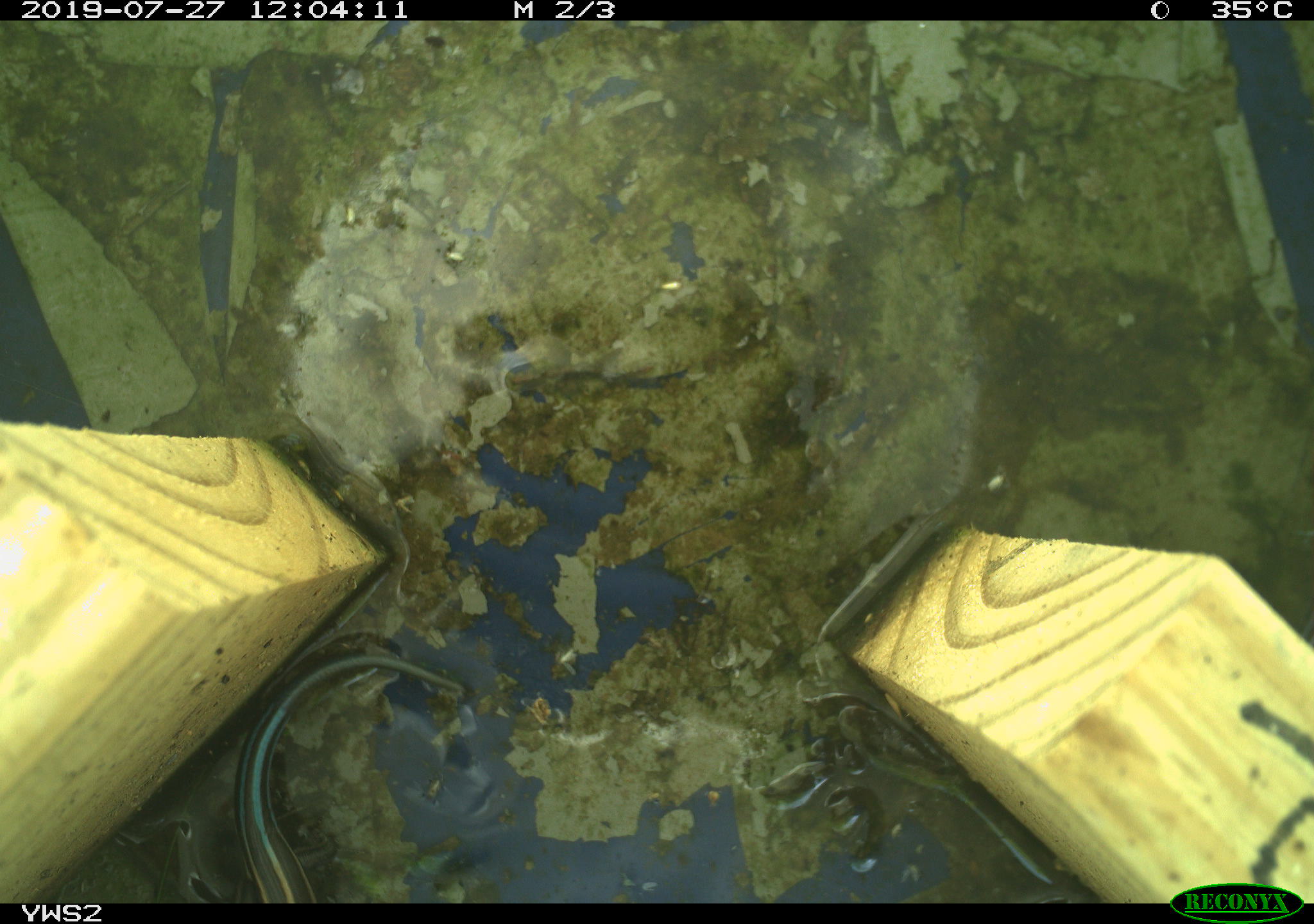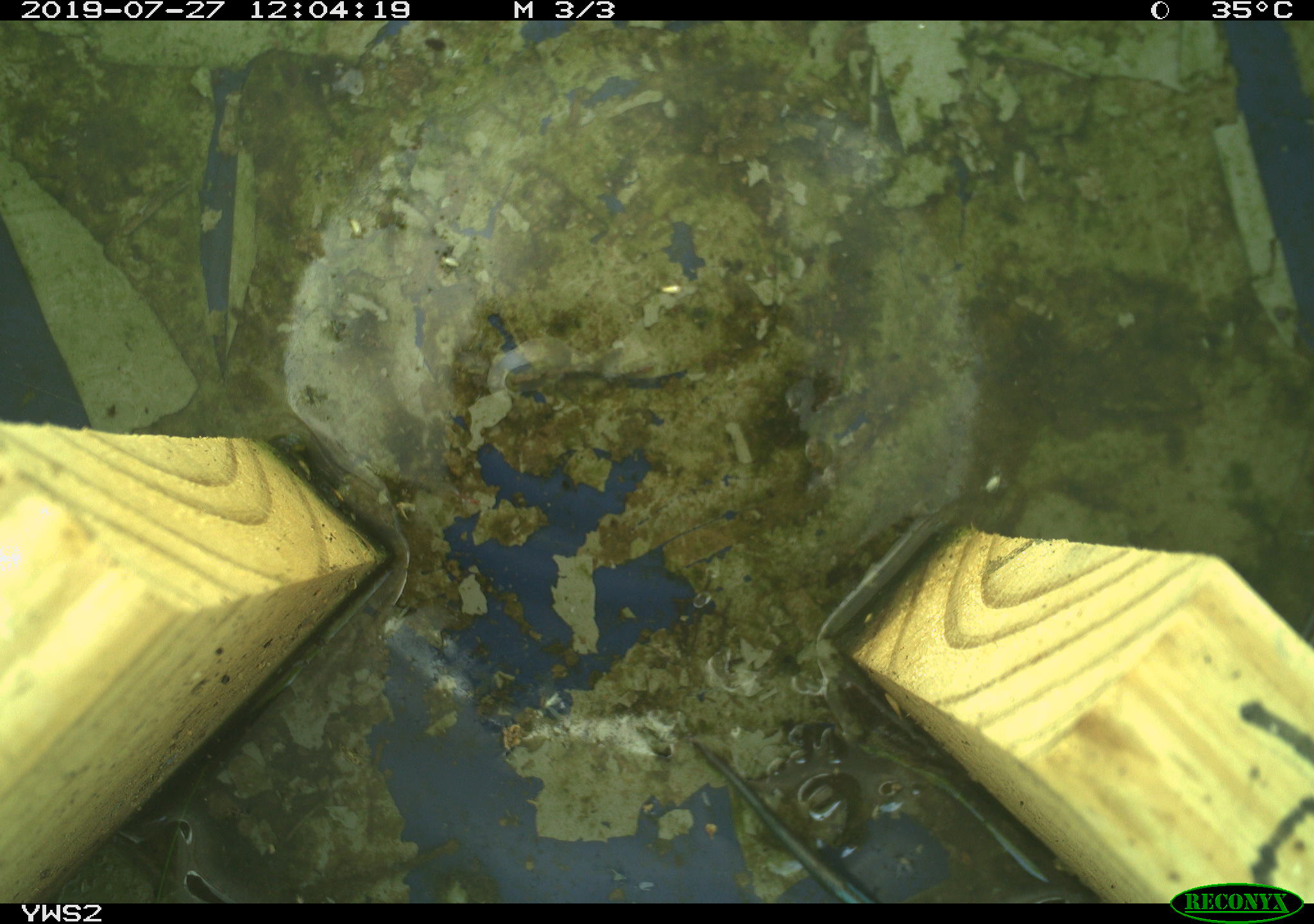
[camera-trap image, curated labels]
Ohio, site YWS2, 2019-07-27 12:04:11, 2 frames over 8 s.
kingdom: Animalia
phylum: Chordata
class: Reptilia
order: Squamata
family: Scincidae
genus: Plestiodon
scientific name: Plestiodon fasciatus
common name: common five-lined skink